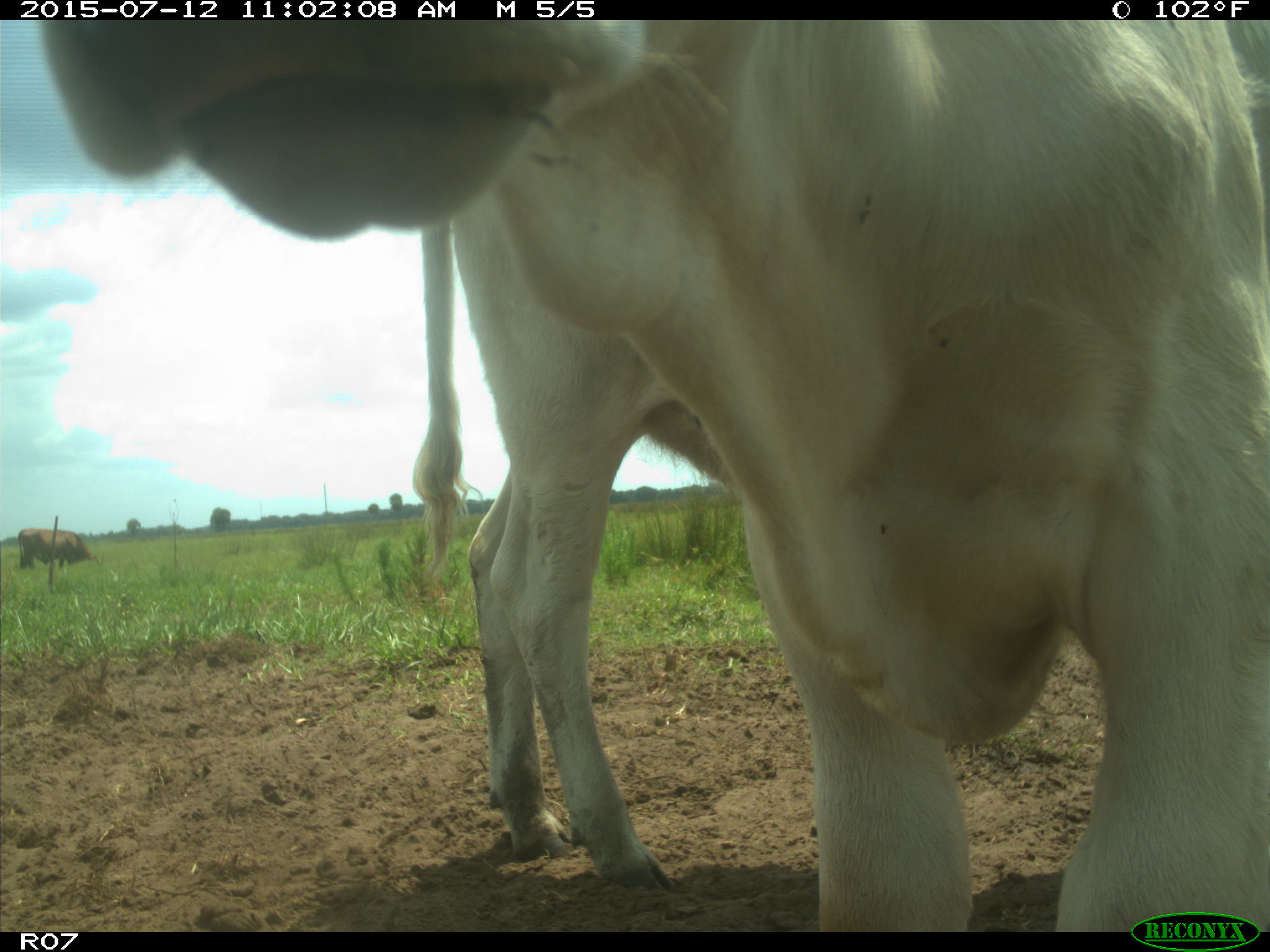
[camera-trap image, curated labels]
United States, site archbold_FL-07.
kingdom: Animalia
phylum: Chordata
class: Mammalia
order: Artiodactyla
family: Bovidae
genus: Bos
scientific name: Bos taurus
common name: domestic cow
Bos taurus (domestic cow).